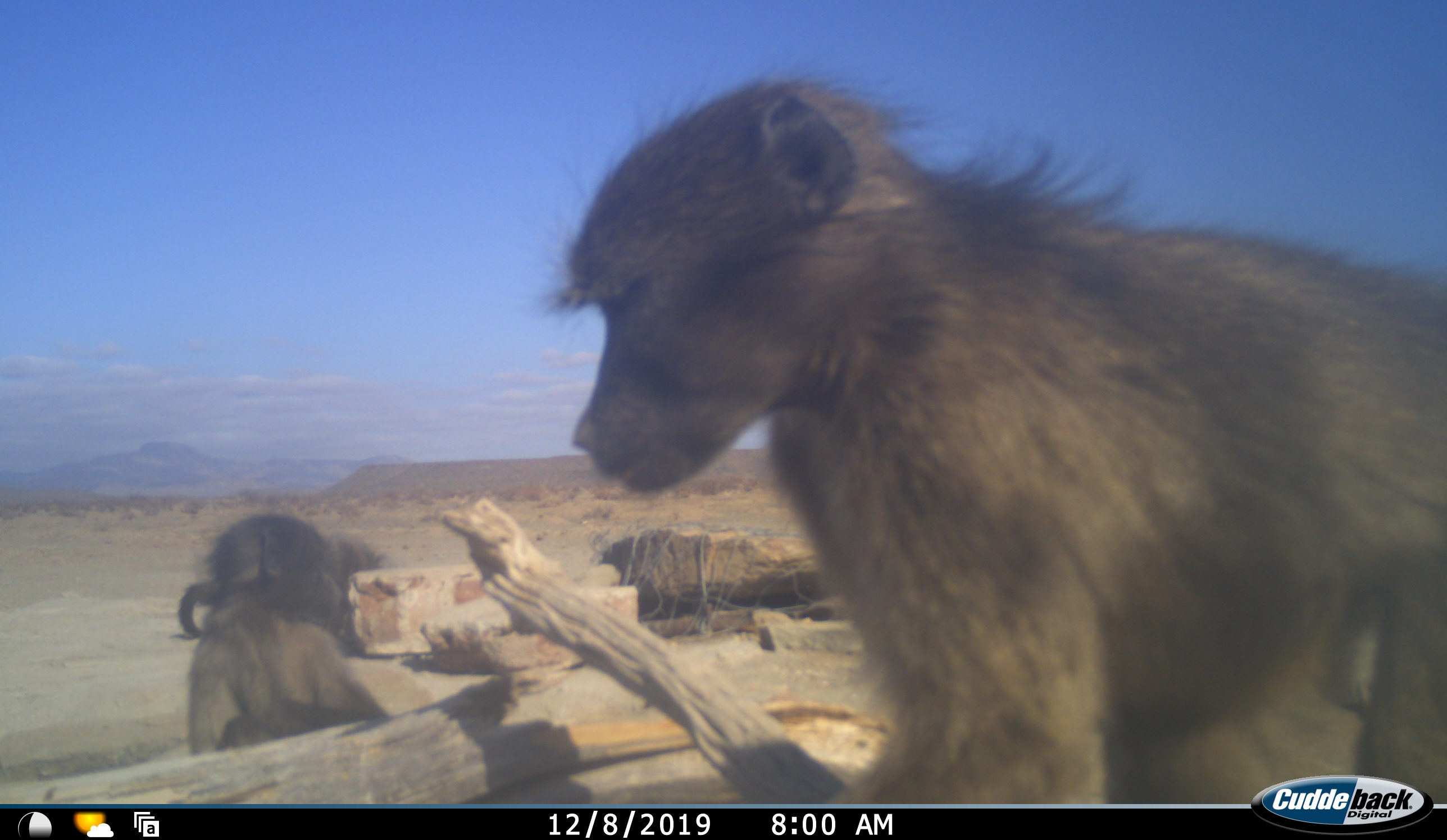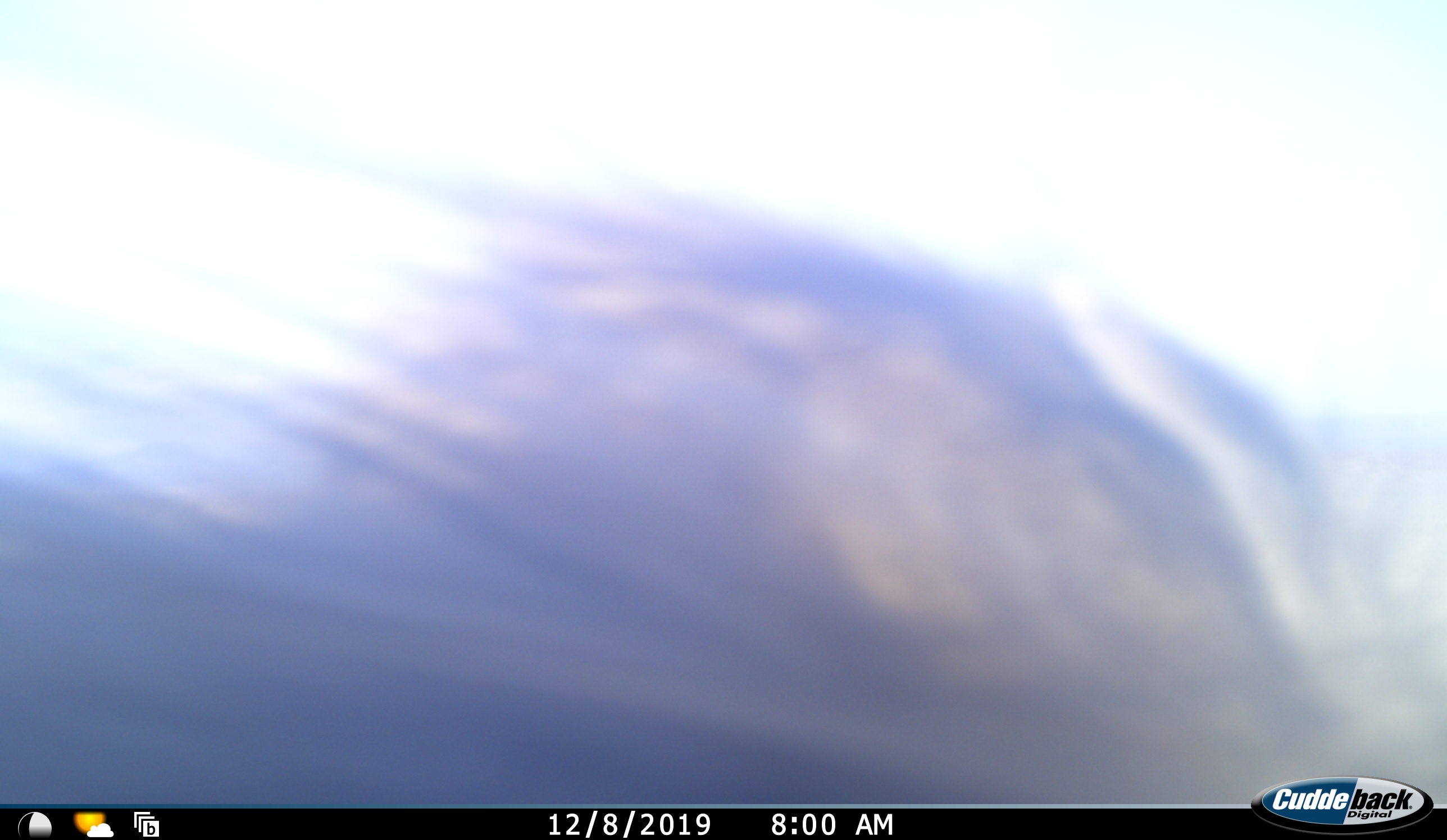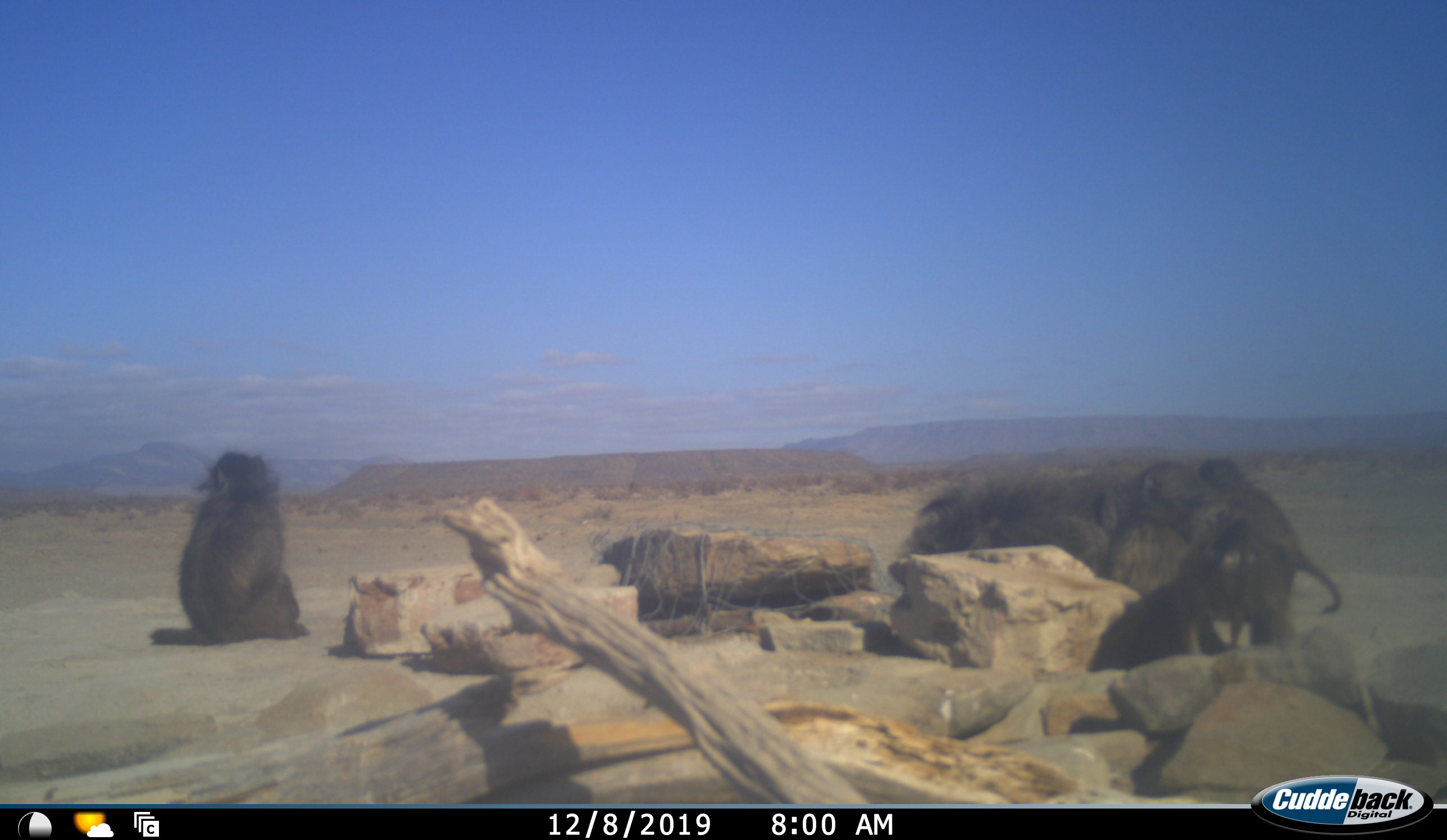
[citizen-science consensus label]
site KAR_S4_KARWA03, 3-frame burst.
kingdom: Animalia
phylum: Chordata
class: Mammalia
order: Primates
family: Cercopithecidae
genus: Papio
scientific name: Papio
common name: baboon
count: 6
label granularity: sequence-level